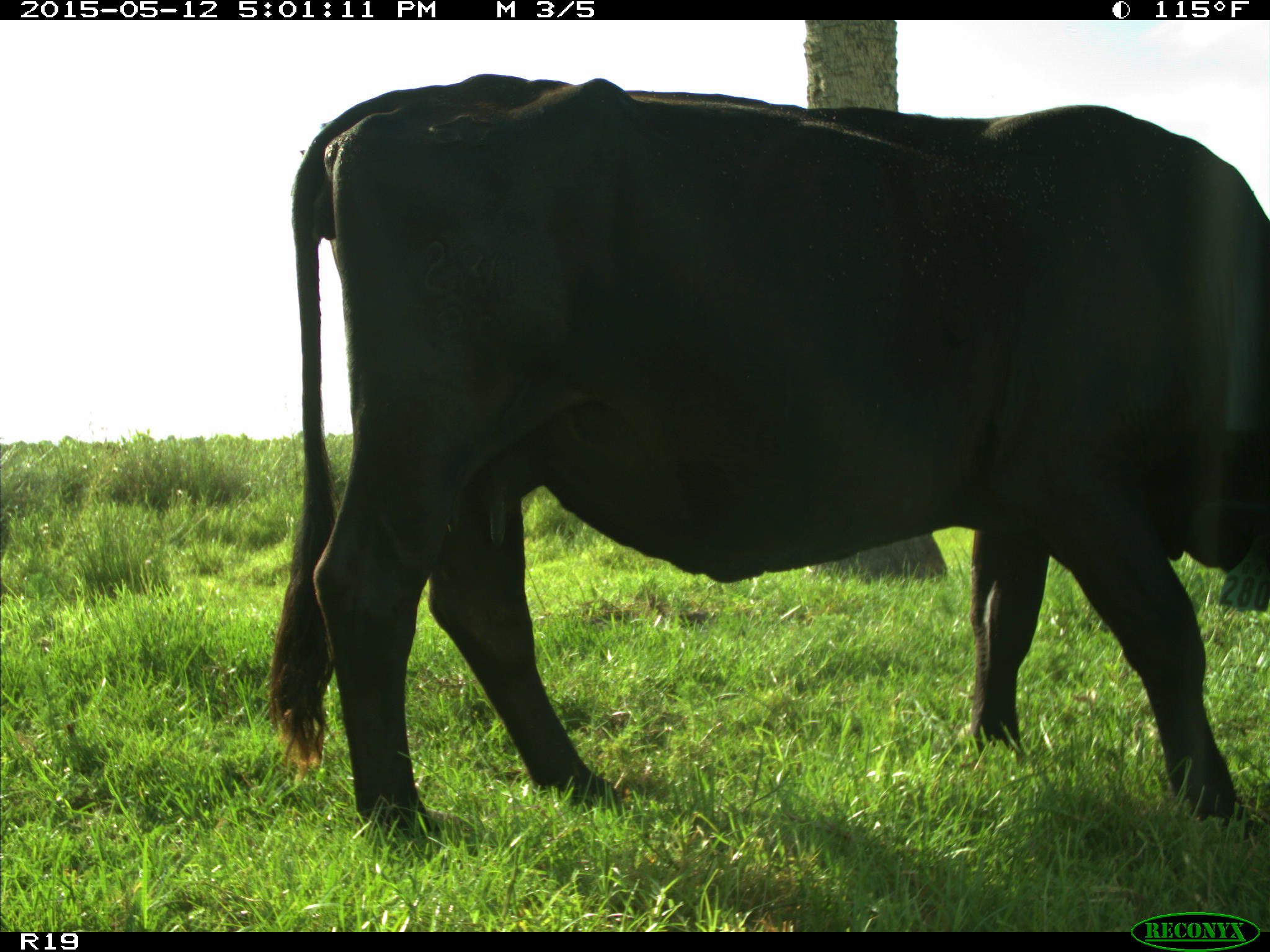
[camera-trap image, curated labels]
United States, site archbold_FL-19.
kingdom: Animalia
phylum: Chordata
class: Mammalia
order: Artiodactyla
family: Bovidae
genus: Bos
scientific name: Bos taurus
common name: domestic cow